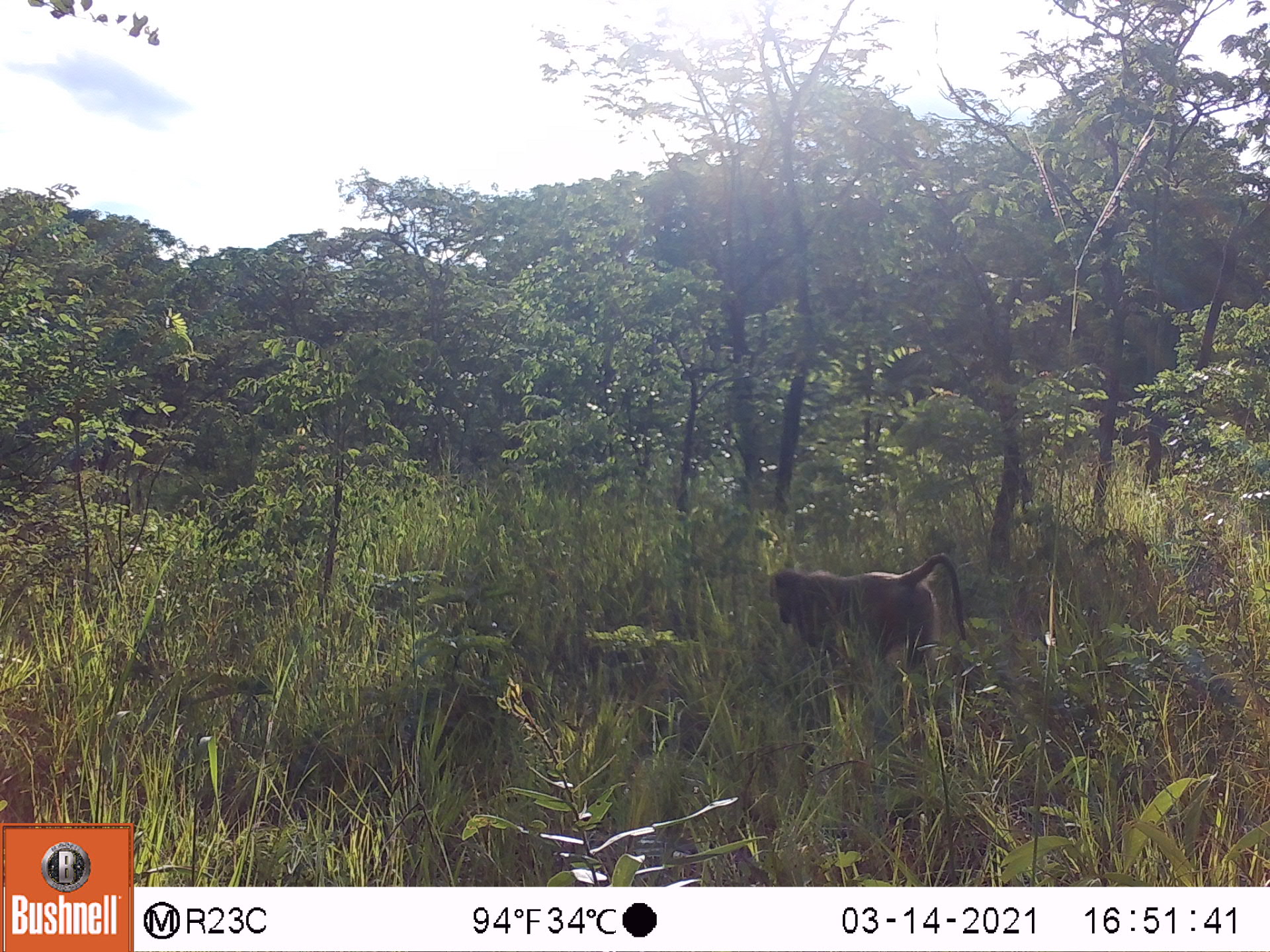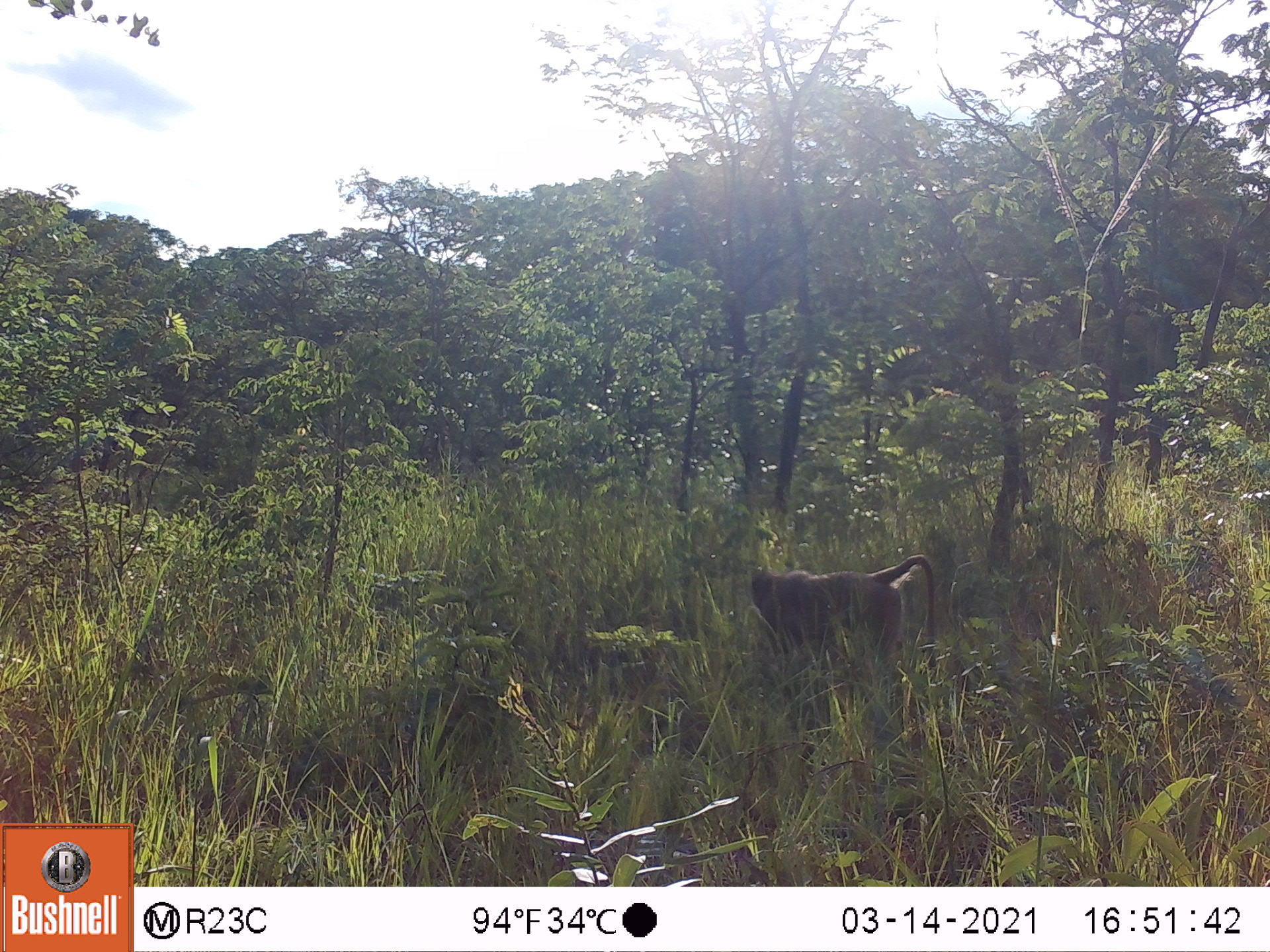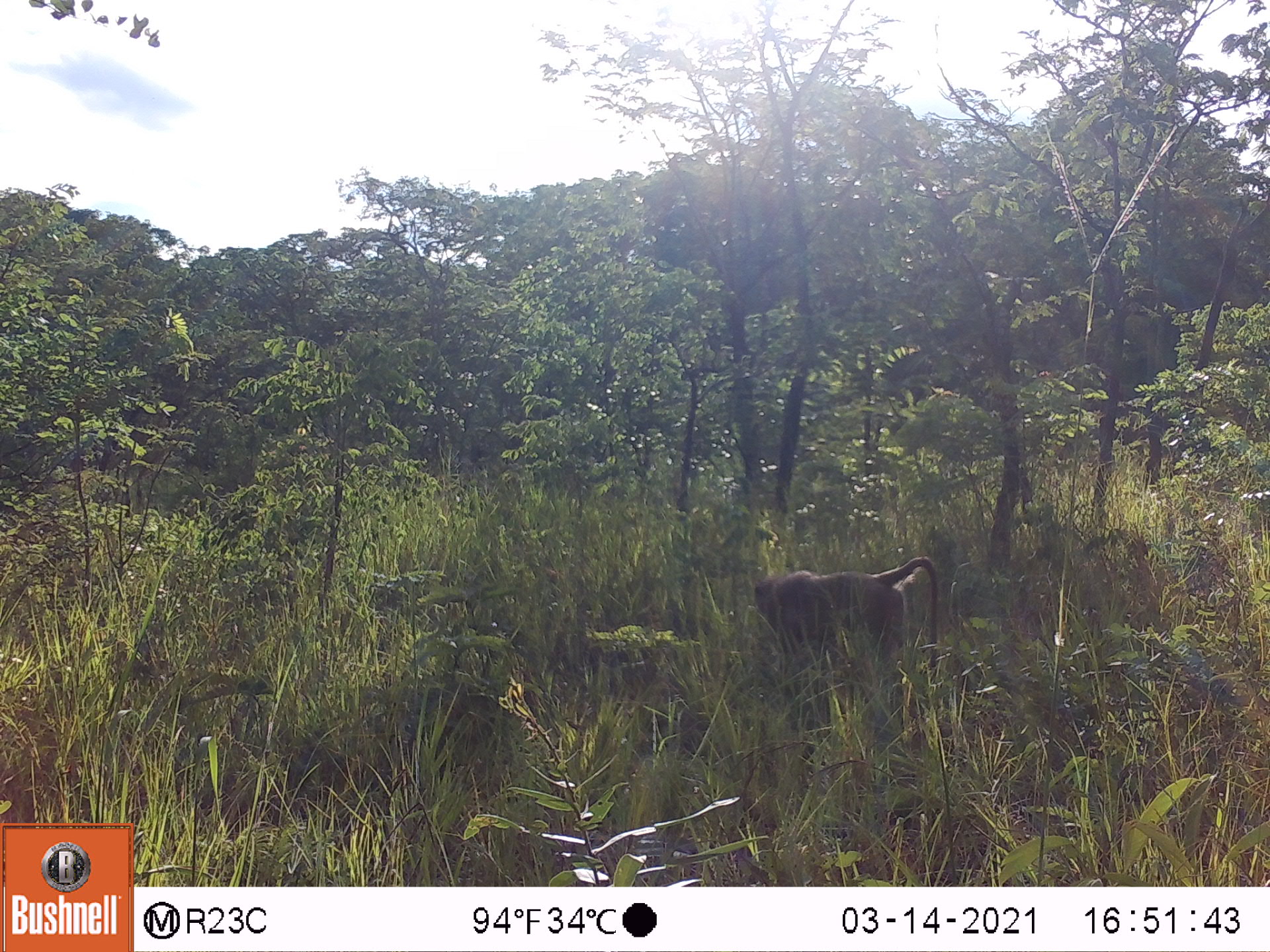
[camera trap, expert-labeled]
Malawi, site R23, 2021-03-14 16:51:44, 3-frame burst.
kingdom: Animalia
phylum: Chordata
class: Mammalia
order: Primates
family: Cercopithecidae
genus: Papio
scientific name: Papio cynocephalus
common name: yellow baboon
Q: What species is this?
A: Yellow baboon (Papio cynocephalus).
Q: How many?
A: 1.